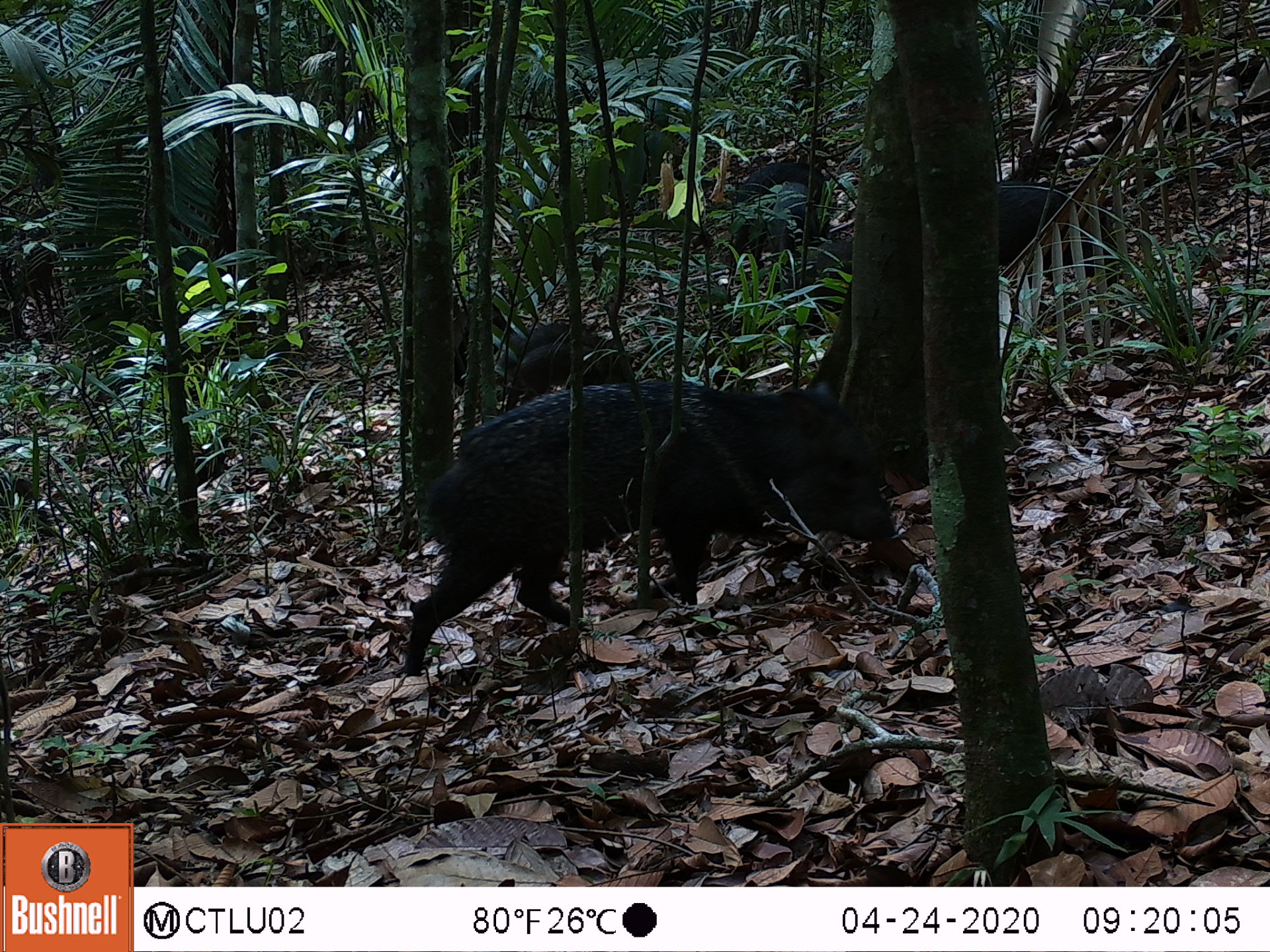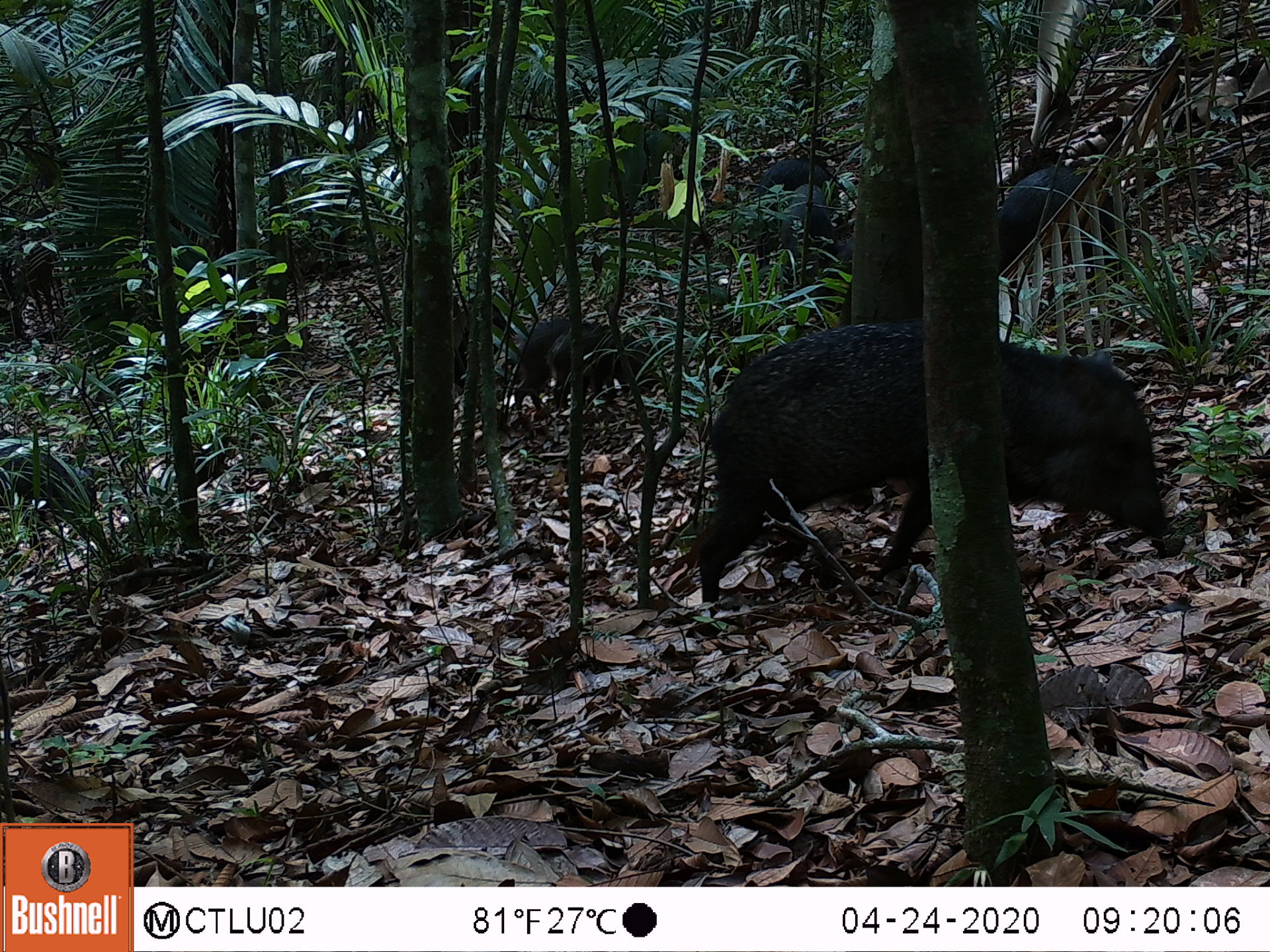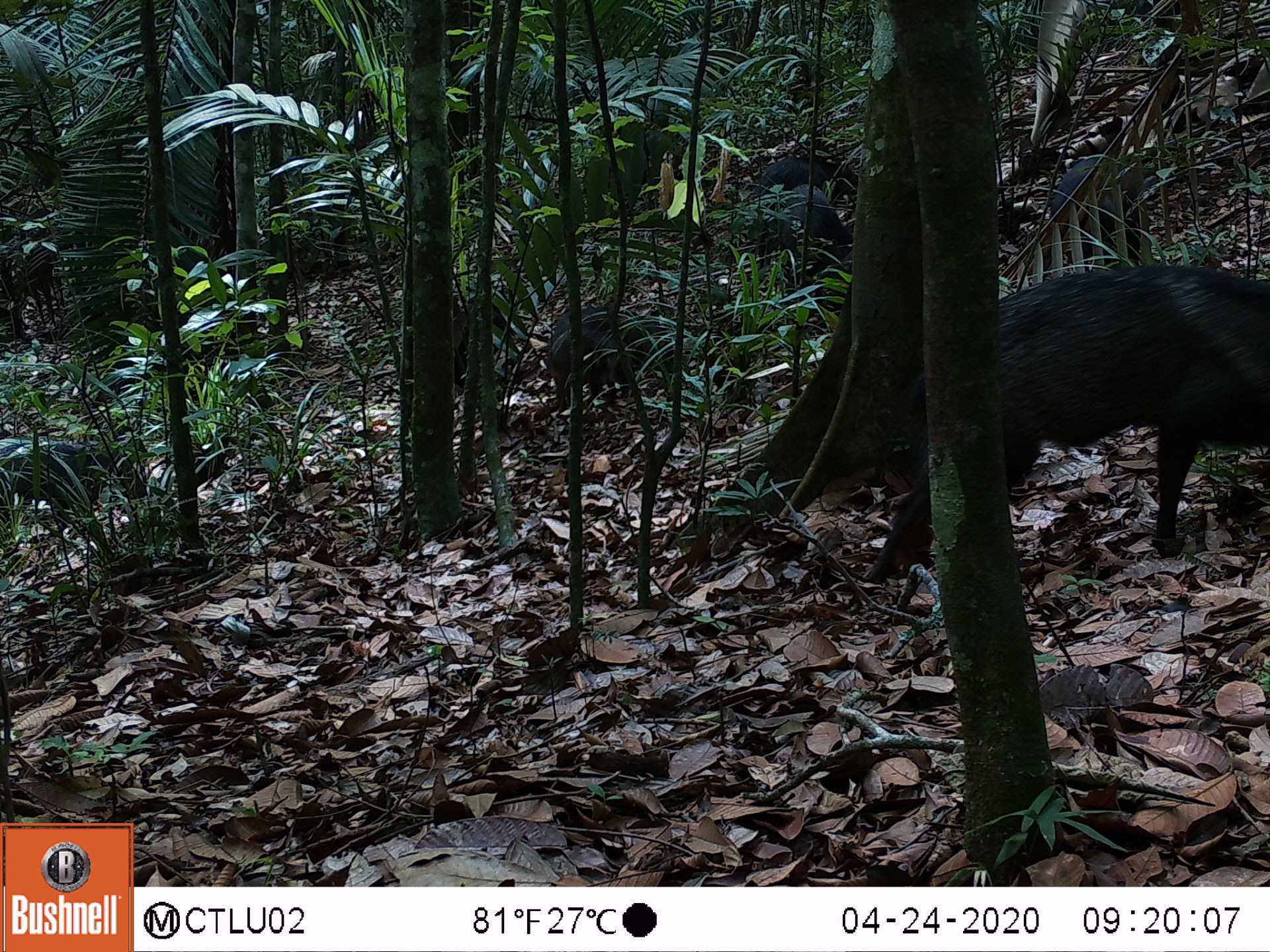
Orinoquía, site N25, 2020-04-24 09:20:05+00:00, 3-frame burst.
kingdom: Animalia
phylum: Chordata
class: Mammalia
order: Artiodactyla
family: Tayassuidae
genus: Pecari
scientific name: Pecari tajacu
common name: collared peccary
Collared peccary (Pecari tajacu).